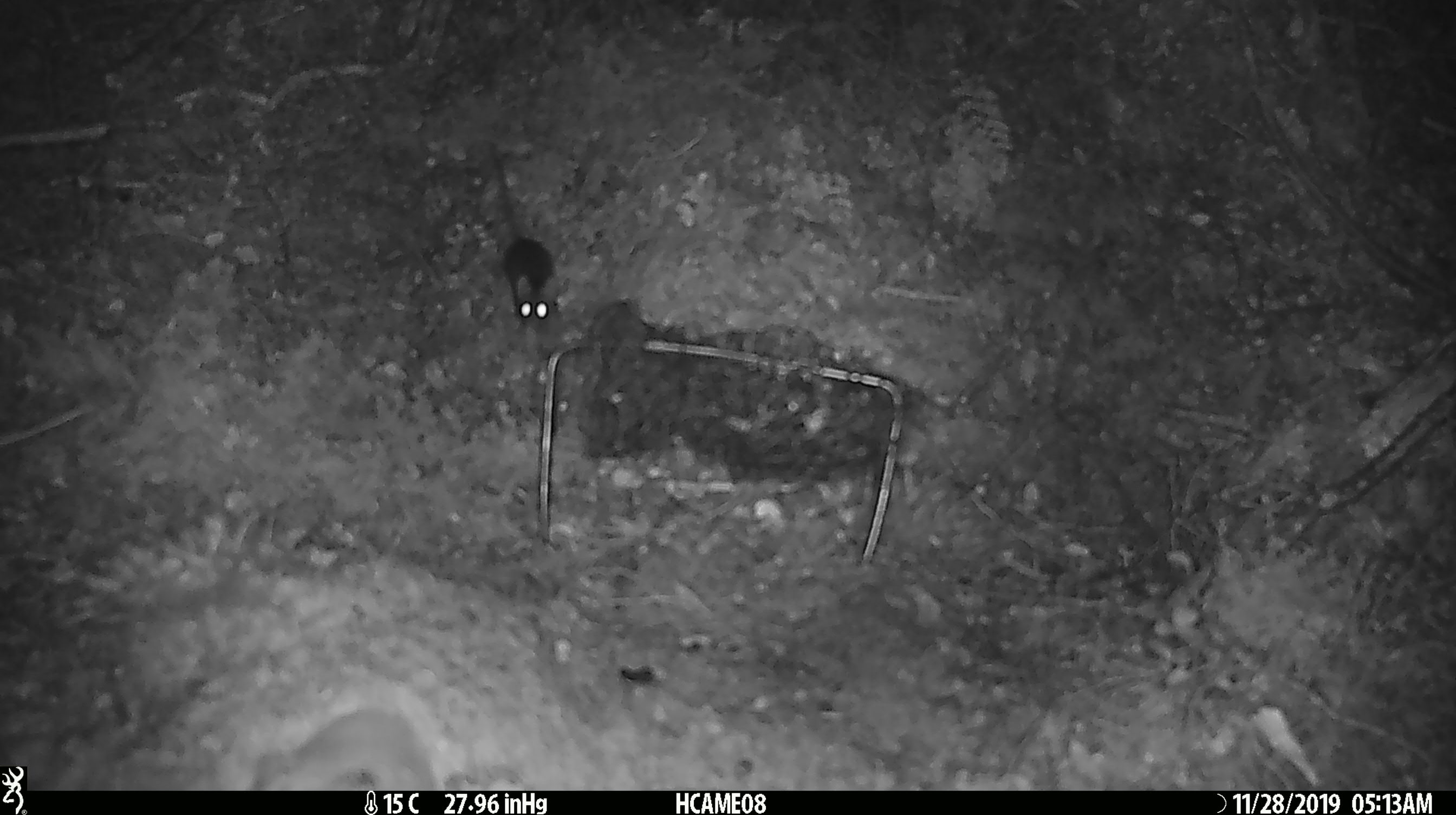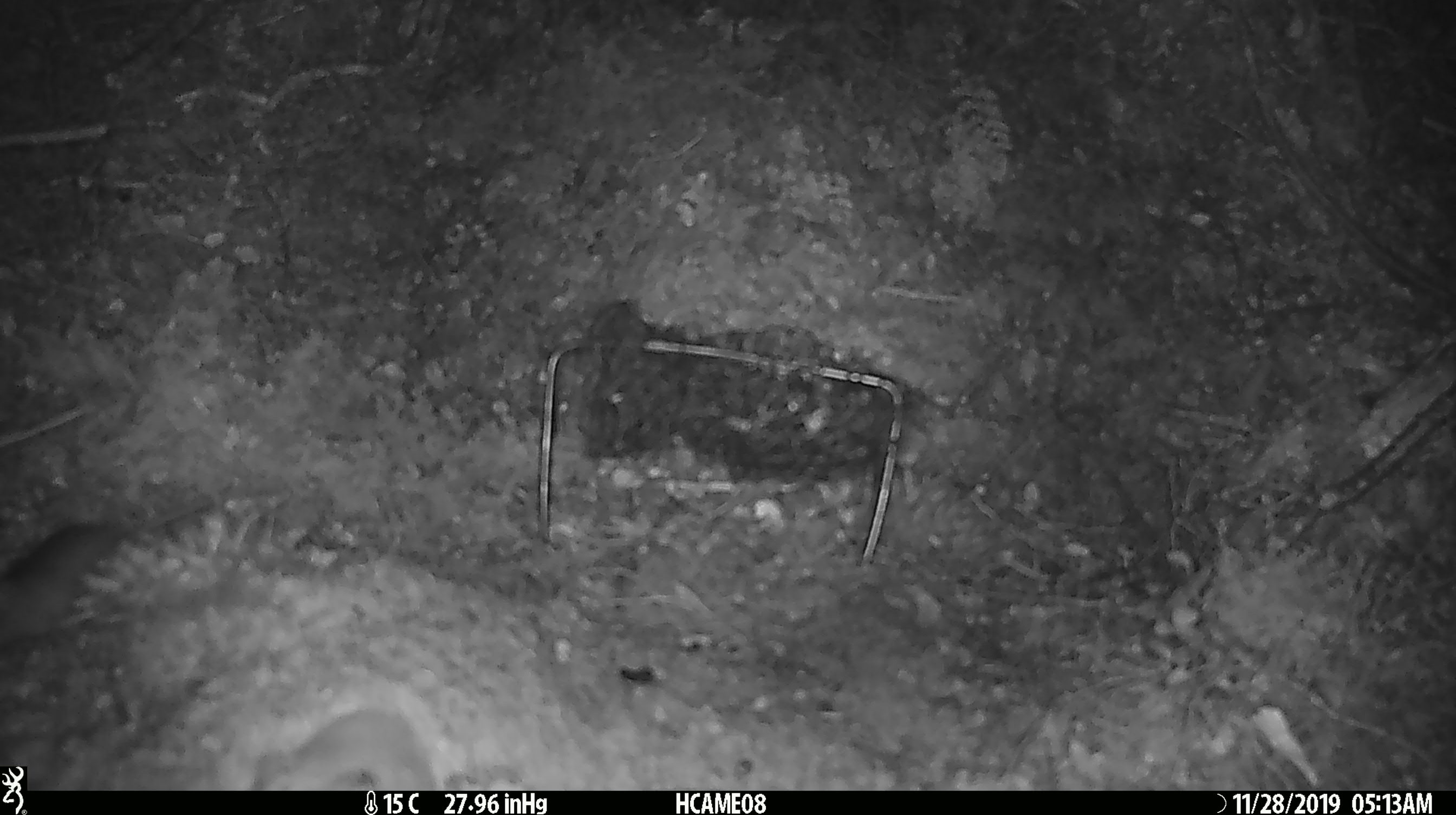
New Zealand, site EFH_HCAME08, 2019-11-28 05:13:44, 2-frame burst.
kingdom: Animalia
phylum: Chordata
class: Mammalia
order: Rodentia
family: Muridae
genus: Mus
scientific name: Mus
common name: mouse